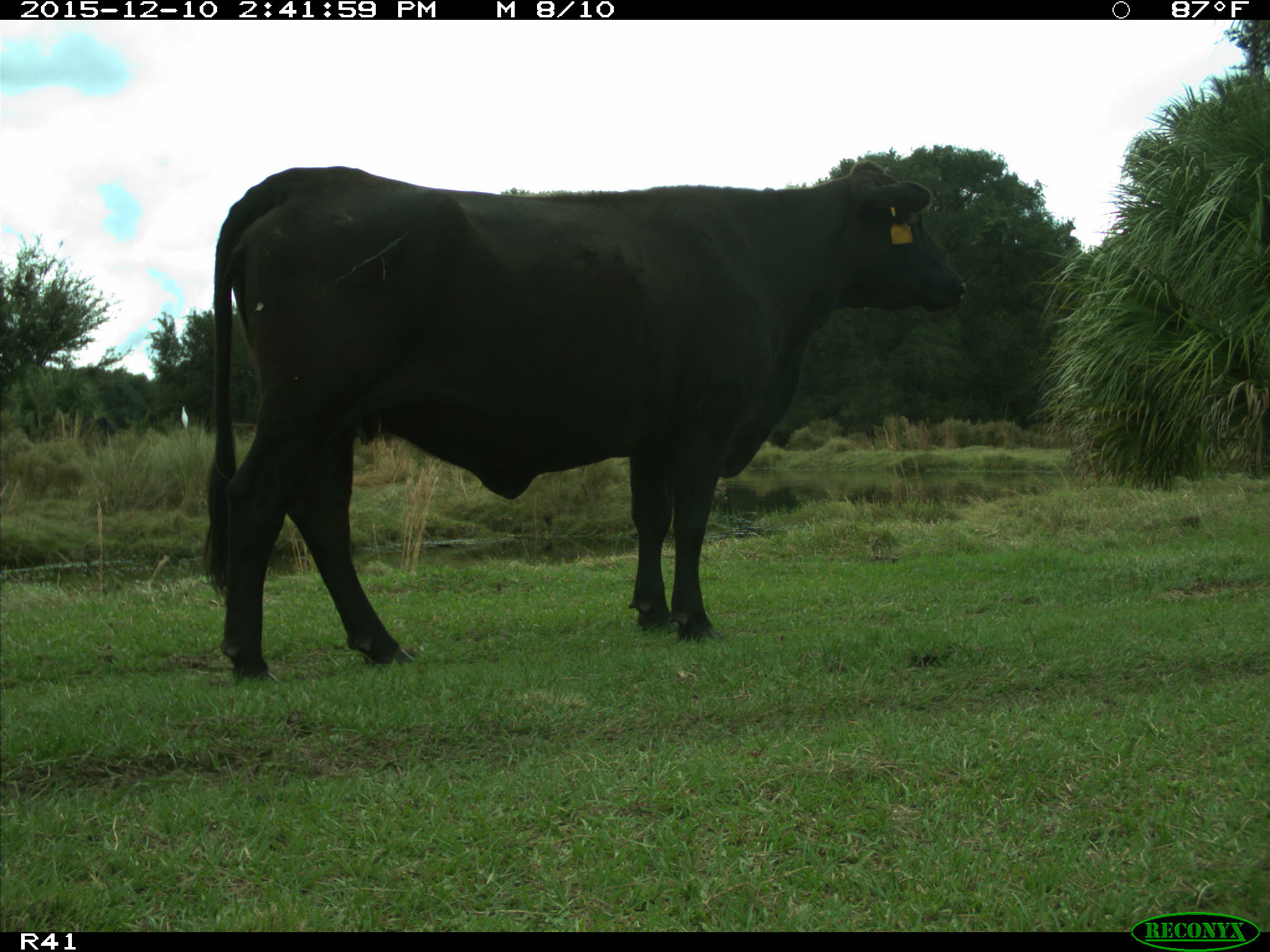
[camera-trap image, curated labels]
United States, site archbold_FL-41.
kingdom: Animalia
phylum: Chordata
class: Mammalia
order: Artiodactyla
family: Bovidae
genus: Bos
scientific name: Bos taurus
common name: domestic cow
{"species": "Bos taurus (domestic cow)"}